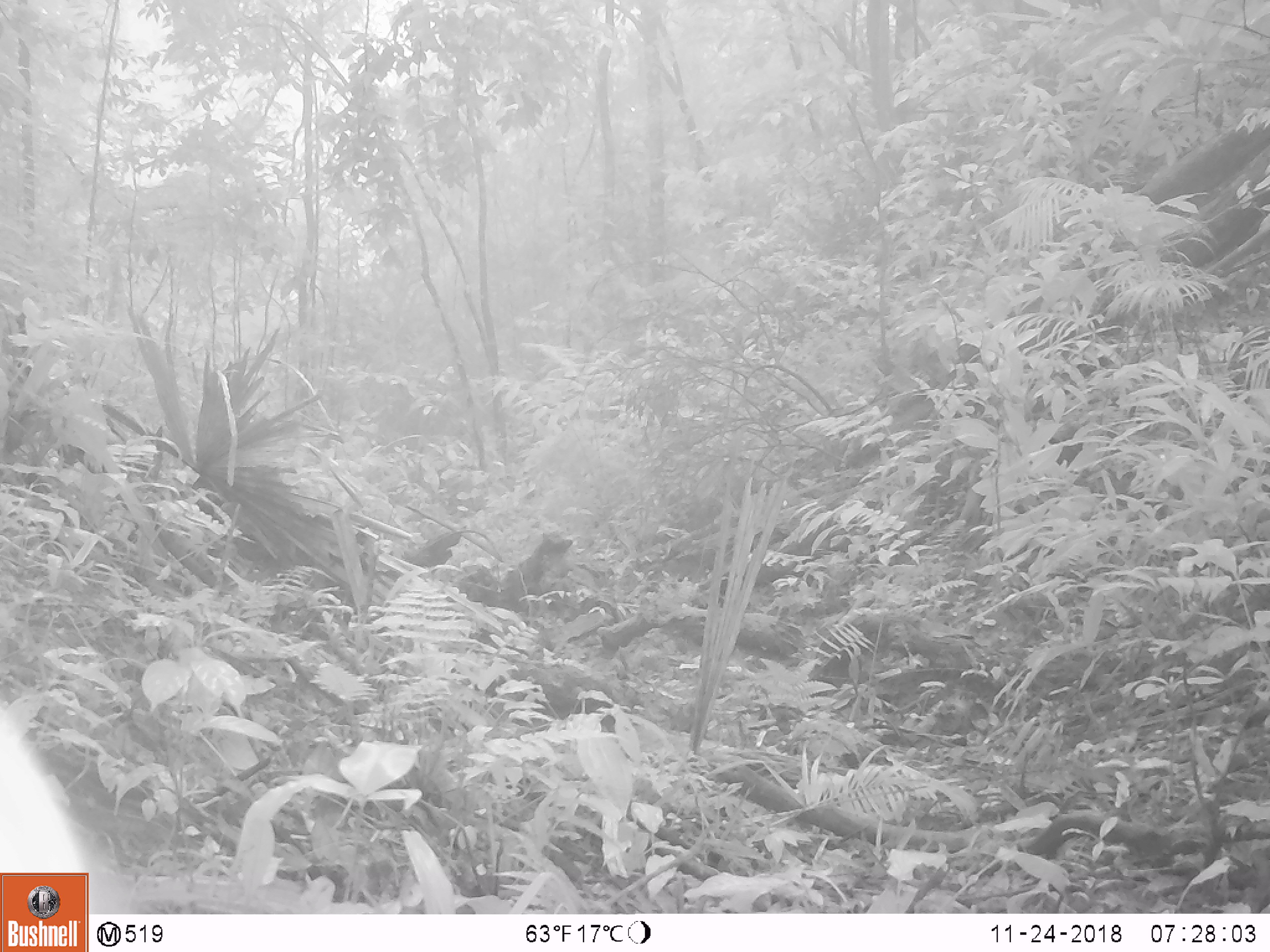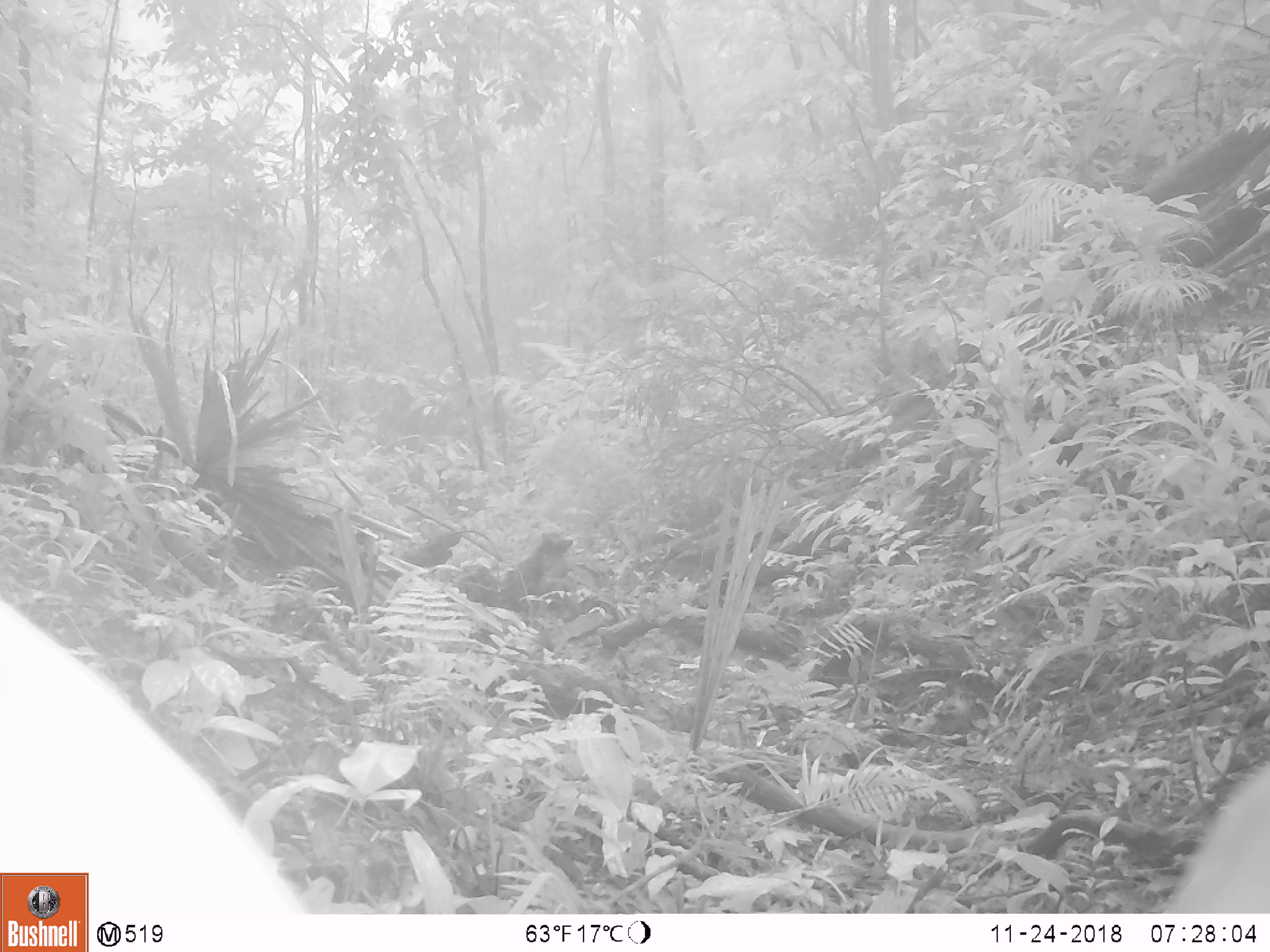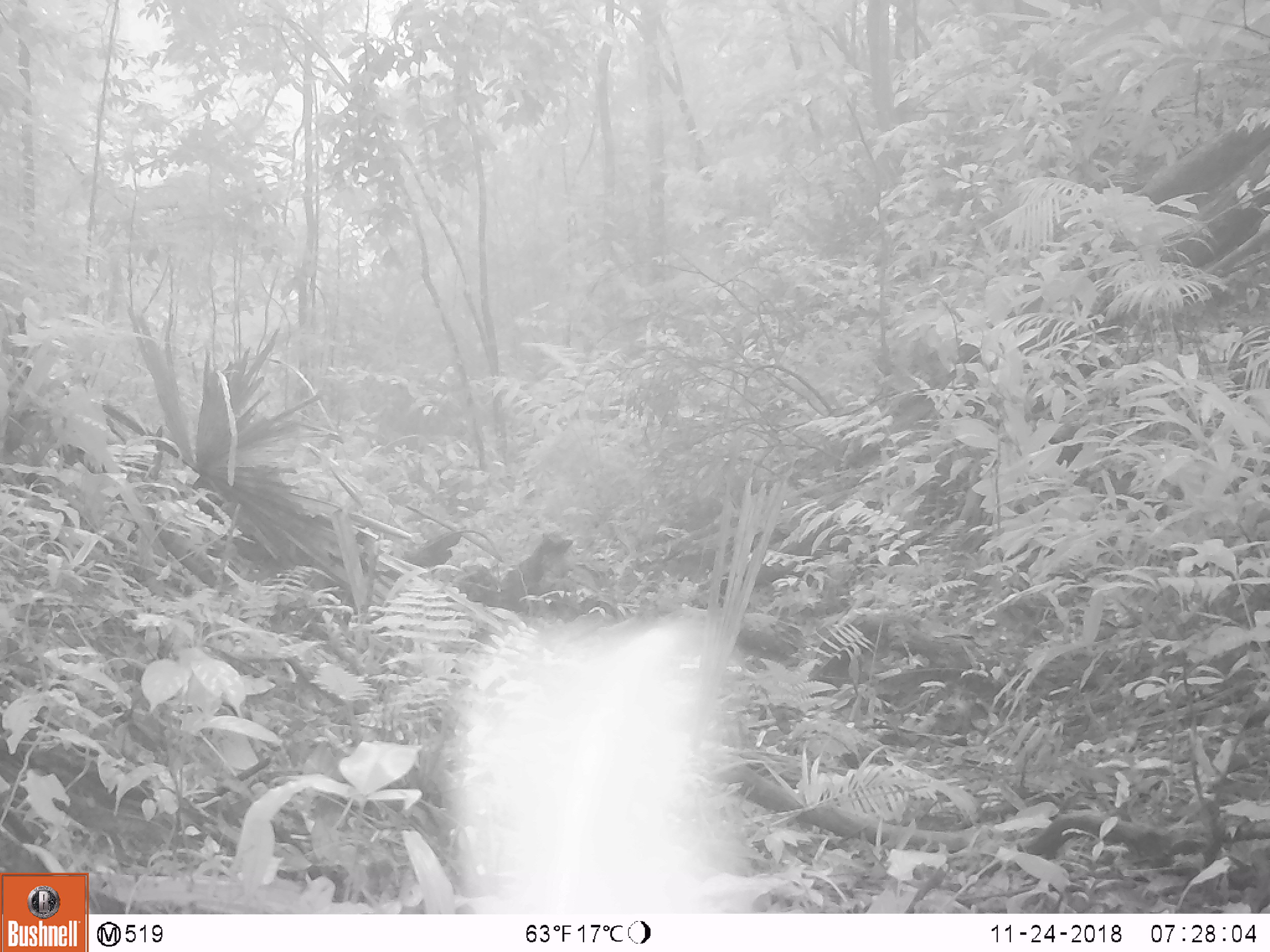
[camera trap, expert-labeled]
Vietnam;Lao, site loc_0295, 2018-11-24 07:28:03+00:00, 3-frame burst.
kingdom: Animalia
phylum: Chordata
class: Mammalia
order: Artiodactyla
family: Cervidae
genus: Muntiacus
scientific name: Muntiacus vuquangensis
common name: large-antlered muntjac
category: large antlered muntjac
Large antlered muntjac (large-antlered muntjac) (Muntiacus vuquangensis). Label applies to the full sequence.